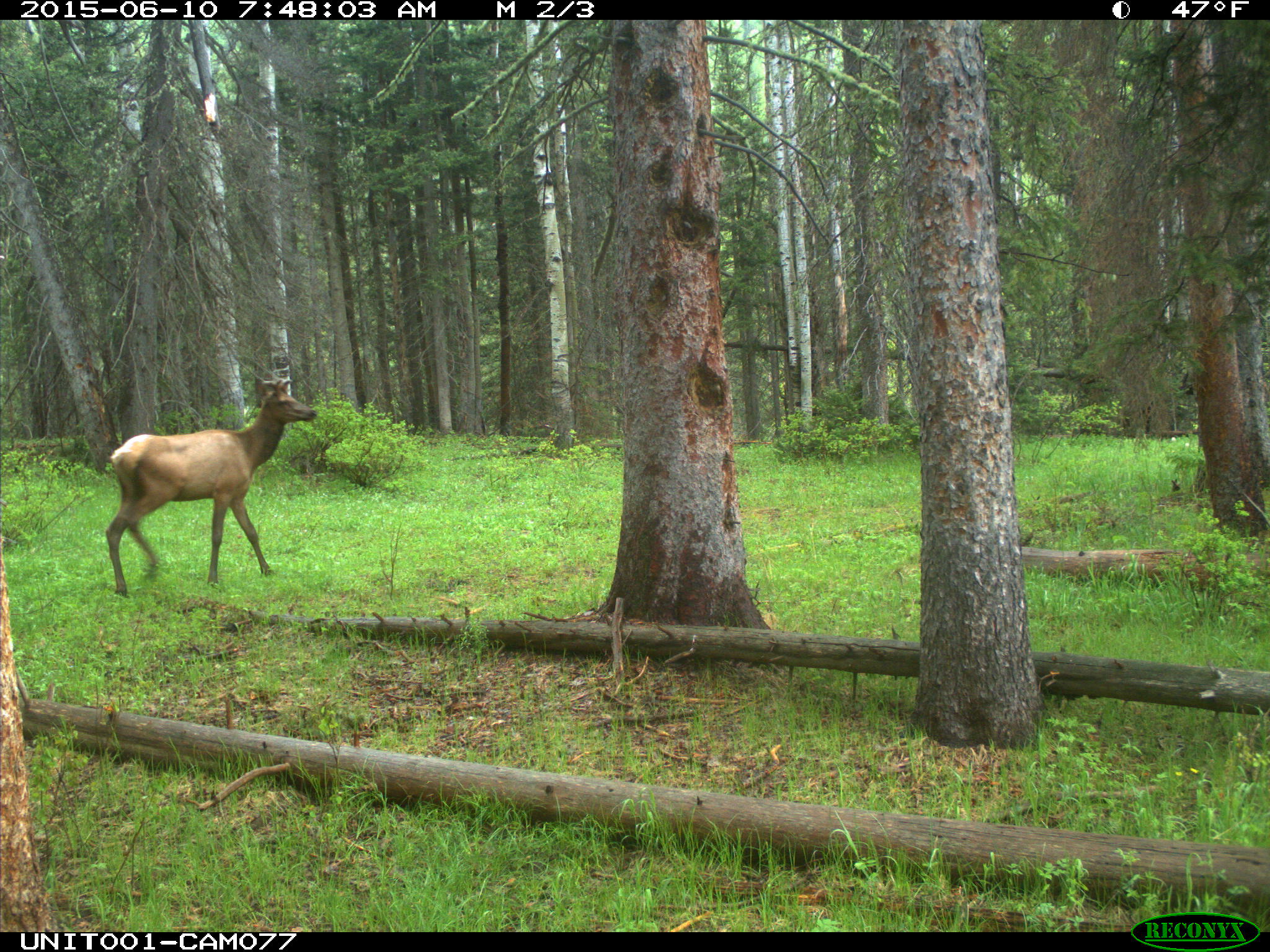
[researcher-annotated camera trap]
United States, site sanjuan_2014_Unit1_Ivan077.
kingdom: Animalia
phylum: Chordata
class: Mammalia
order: Artiodactyla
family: Cervidae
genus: Cervus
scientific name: Cervus elaphus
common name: red deer